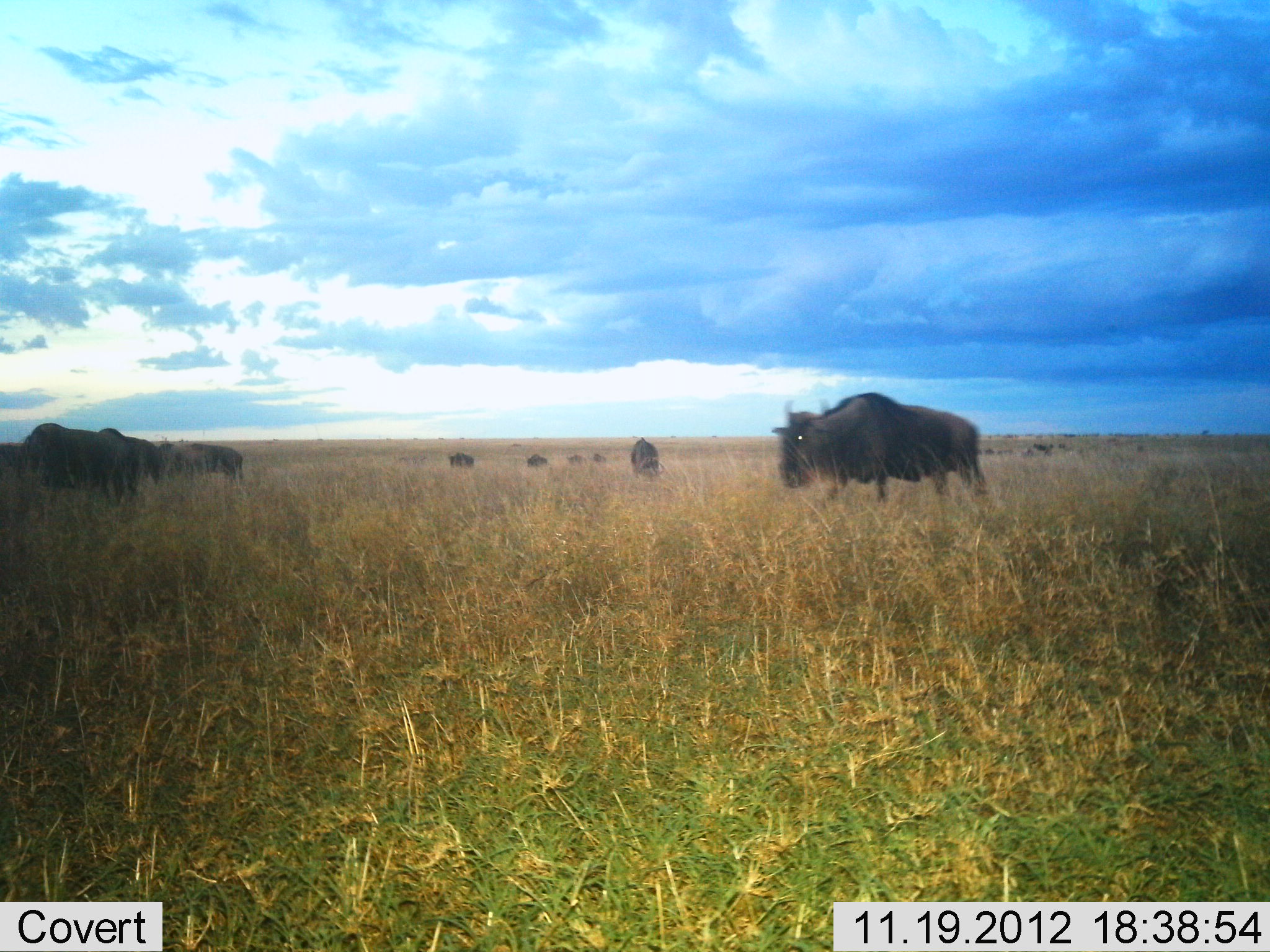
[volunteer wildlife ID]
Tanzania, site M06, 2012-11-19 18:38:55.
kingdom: Animalia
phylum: Chordata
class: Mammalia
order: Artiodactyla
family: Bovidae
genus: Connochaetes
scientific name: Connochaetes taurinus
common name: blue wildebeest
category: wildebeest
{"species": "wildebeest (blue wildebeest) (Connochaetes taurinus)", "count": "9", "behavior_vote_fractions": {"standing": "30%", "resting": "0%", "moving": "60%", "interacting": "0%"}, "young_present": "10%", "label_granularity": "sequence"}